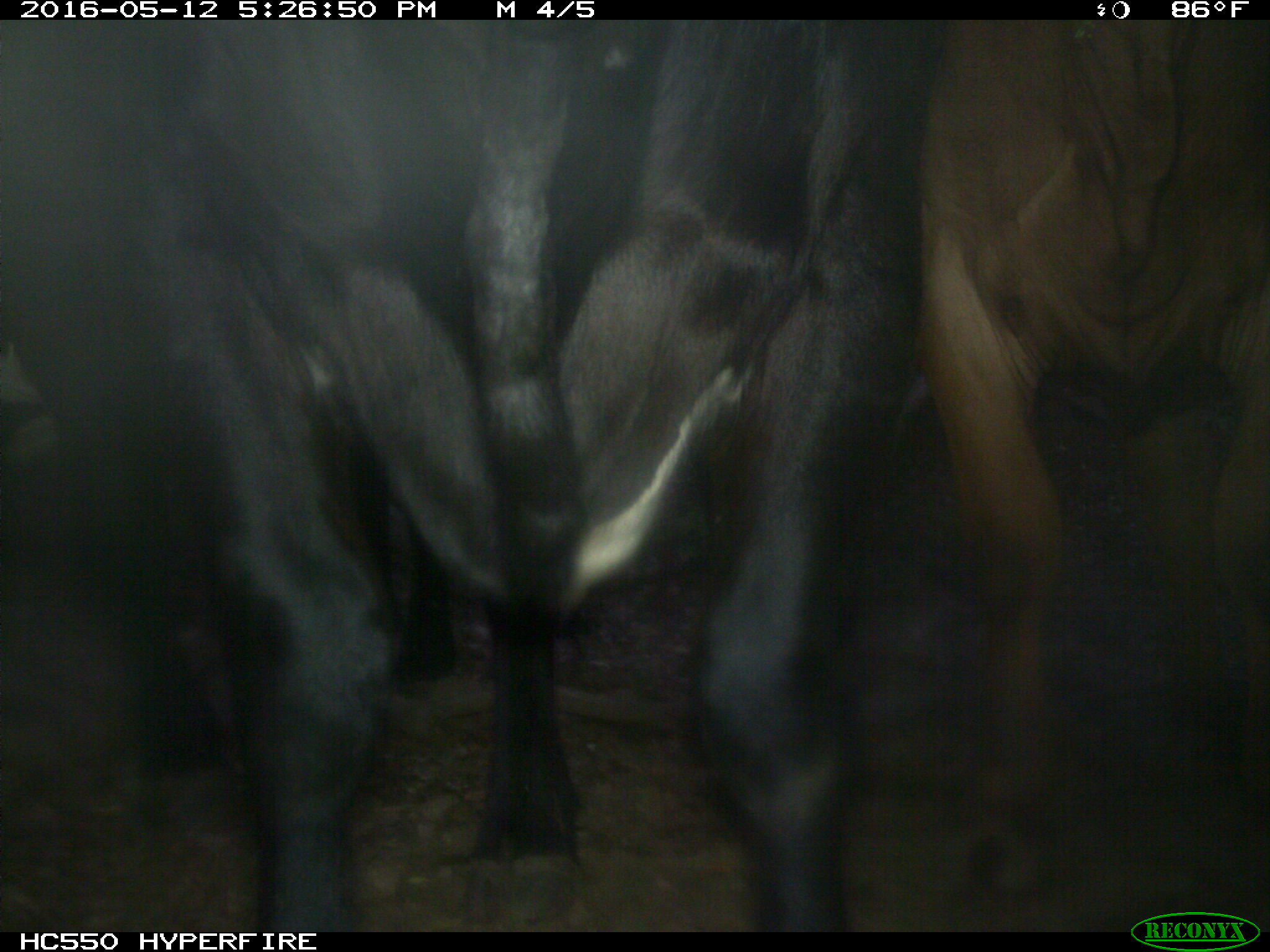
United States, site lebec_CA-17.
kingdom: Animalia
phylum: Chordata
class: Mammalia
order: Artiodactyla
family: Bovidae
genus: Bos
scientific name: Bos taurus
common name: domestic cow